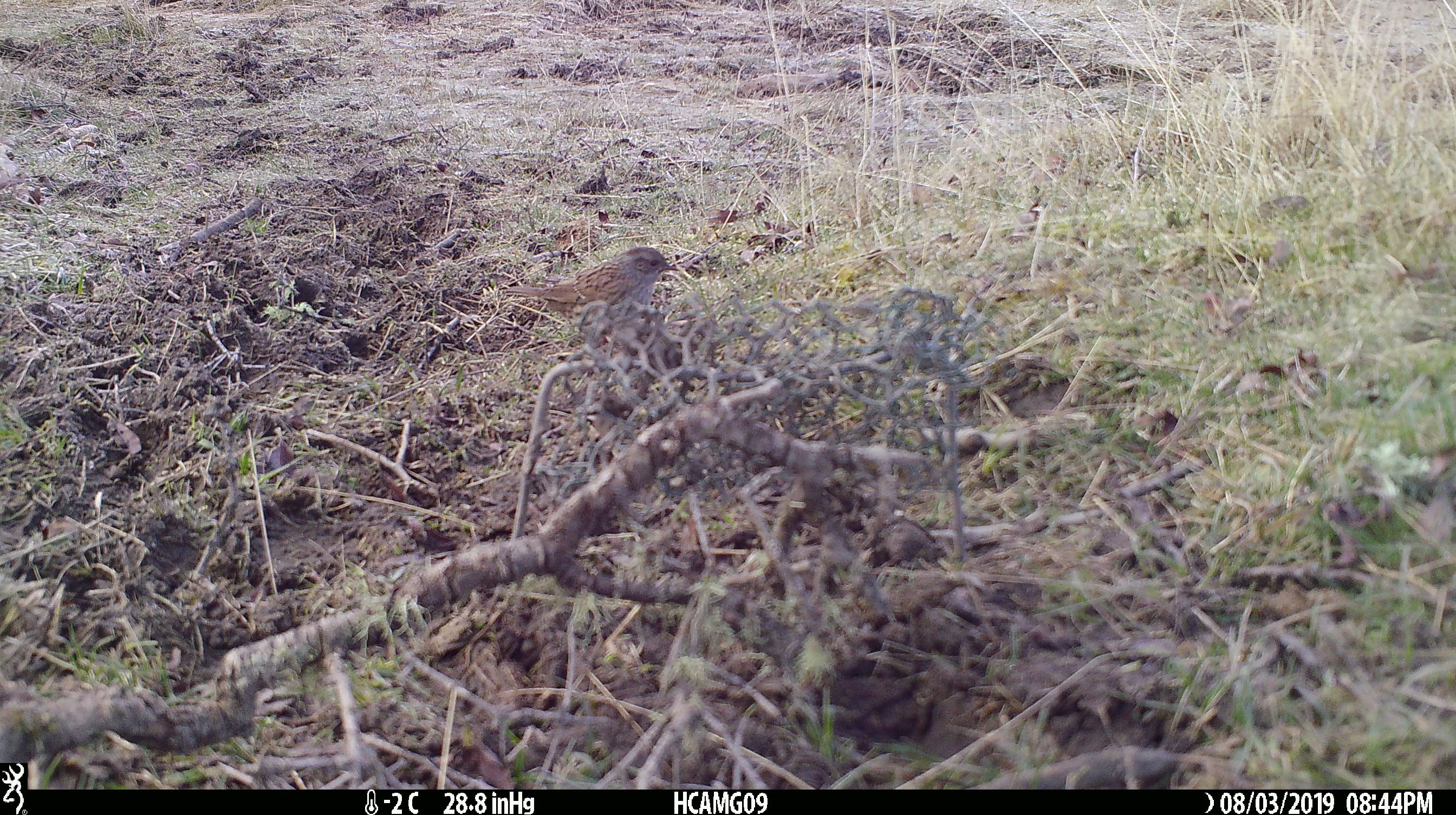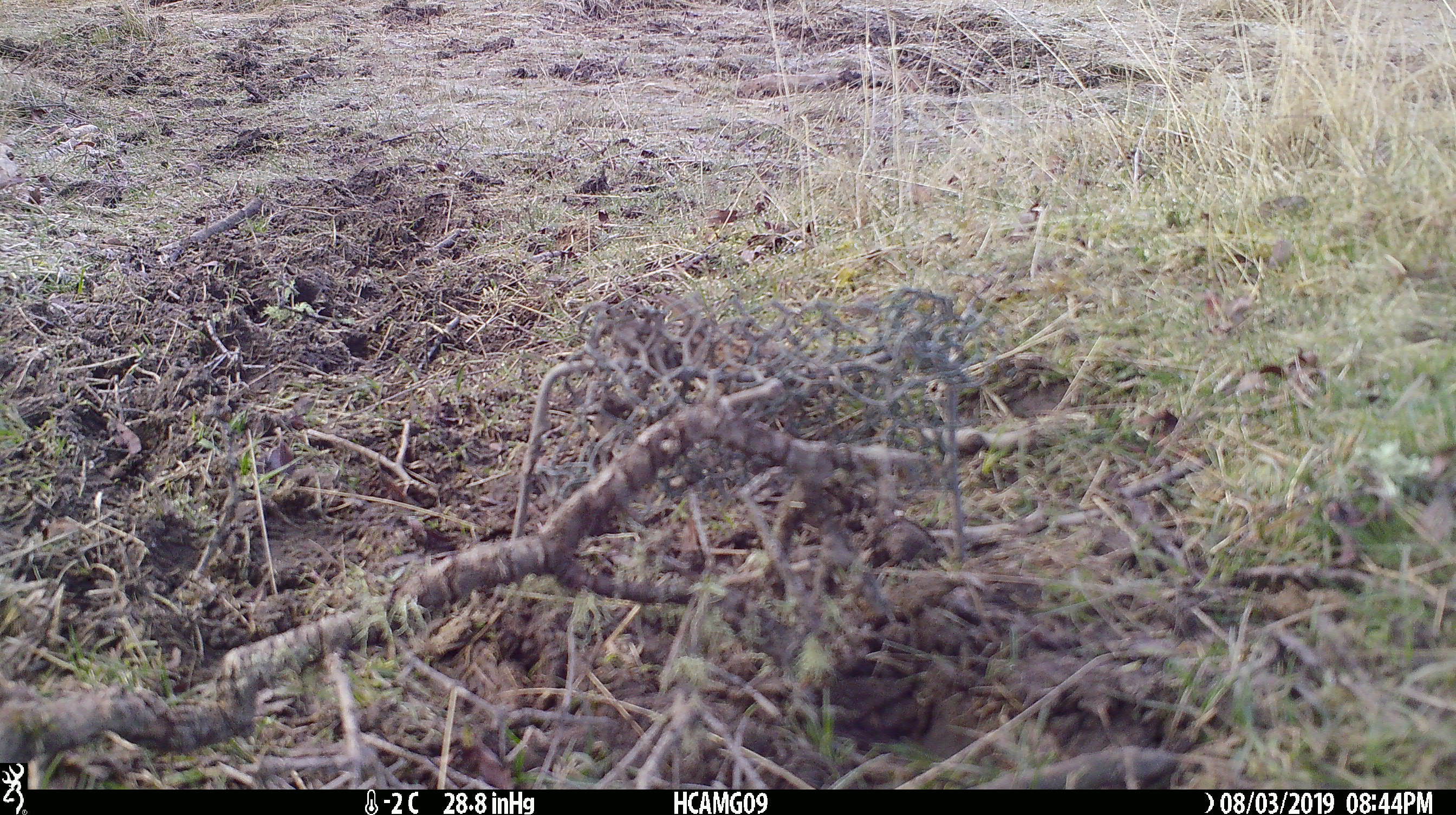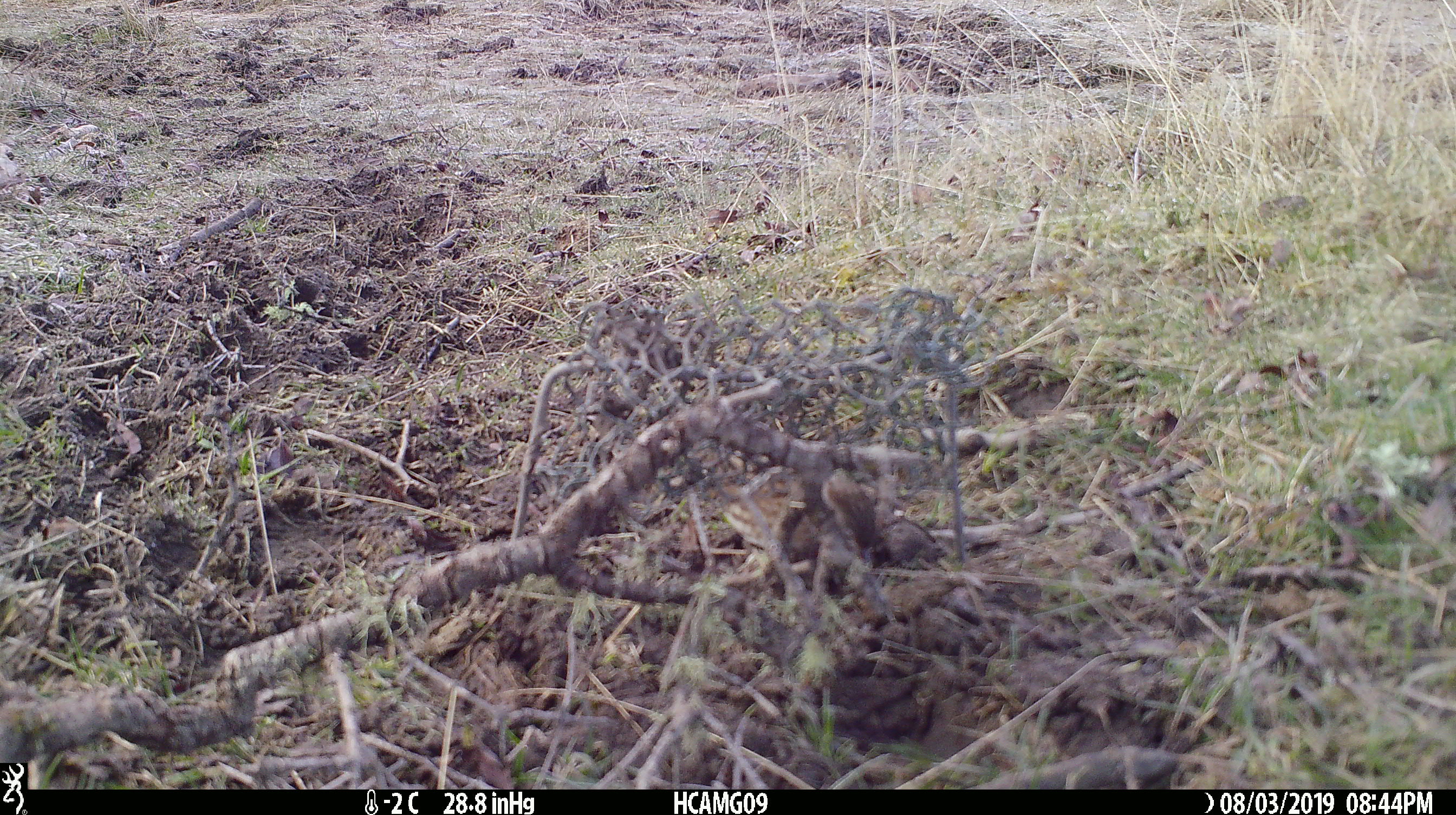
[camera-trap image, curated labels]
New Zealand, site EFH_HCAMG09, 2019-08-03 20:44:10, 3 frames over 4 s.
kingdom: Animalia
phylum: Chordata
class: Aves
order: Passeriformes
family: Prunellidae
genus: Prunella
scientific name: Prunella modularis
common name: dunnock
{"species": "dunnock (Prunella modularis)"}